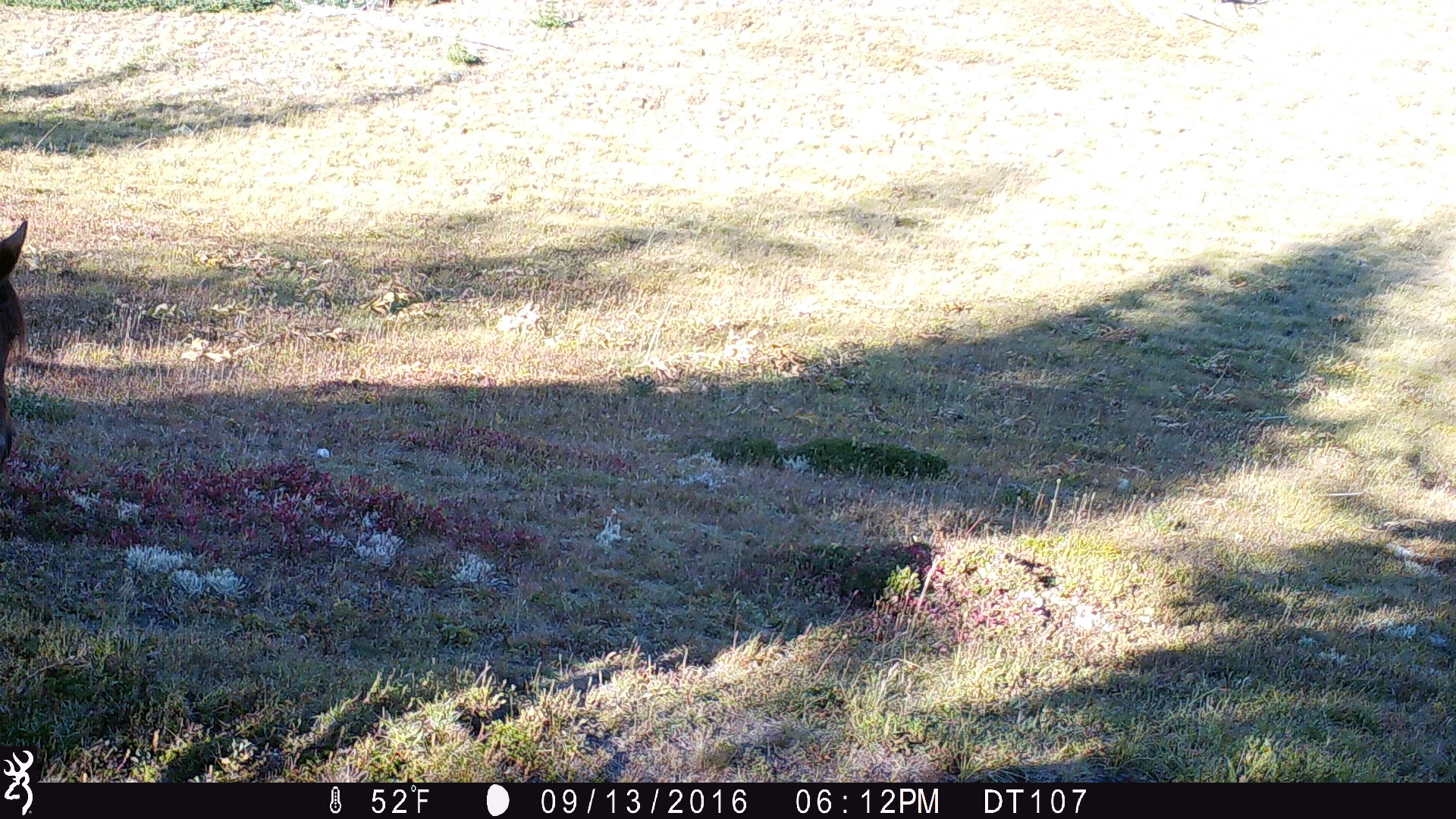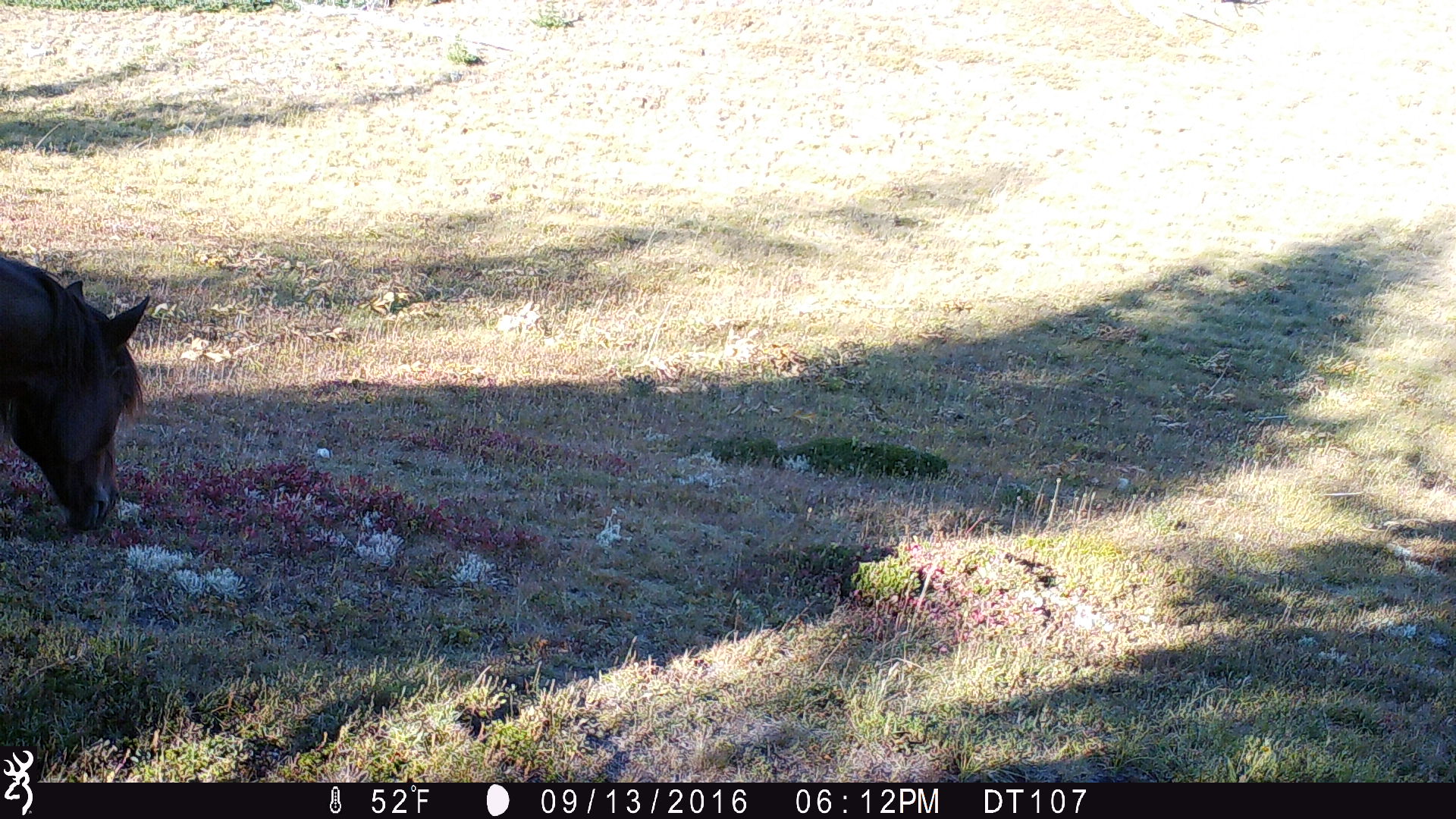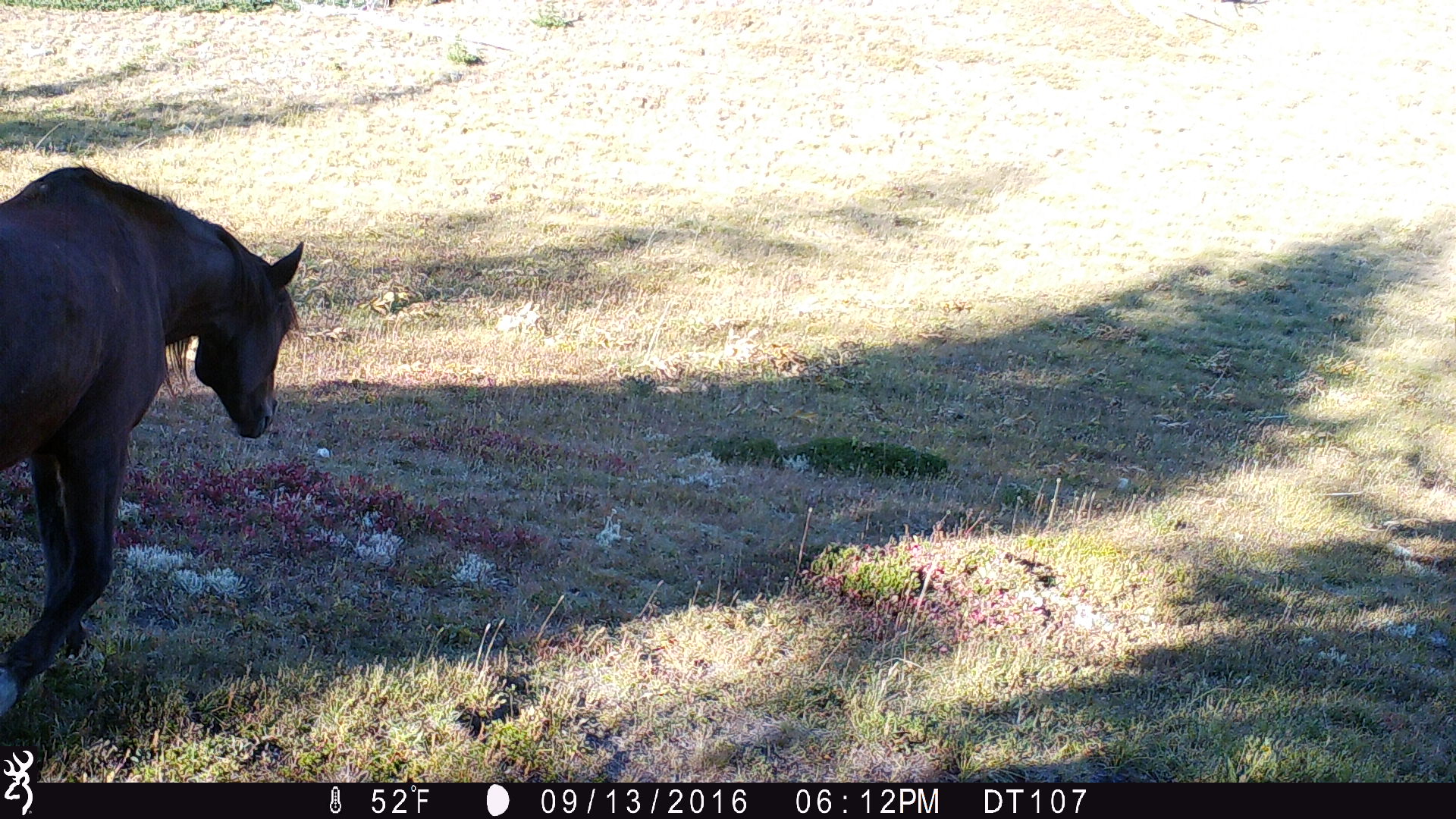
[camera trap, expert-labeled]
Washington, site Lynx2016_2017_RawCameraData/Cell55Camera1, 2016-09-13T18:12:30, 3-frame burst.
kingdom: Animalia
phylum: Chordata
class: Mammalia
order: Perissodactyla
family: Equidae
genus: Equus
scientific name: Equus caballus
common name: domestic horse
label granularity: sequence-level